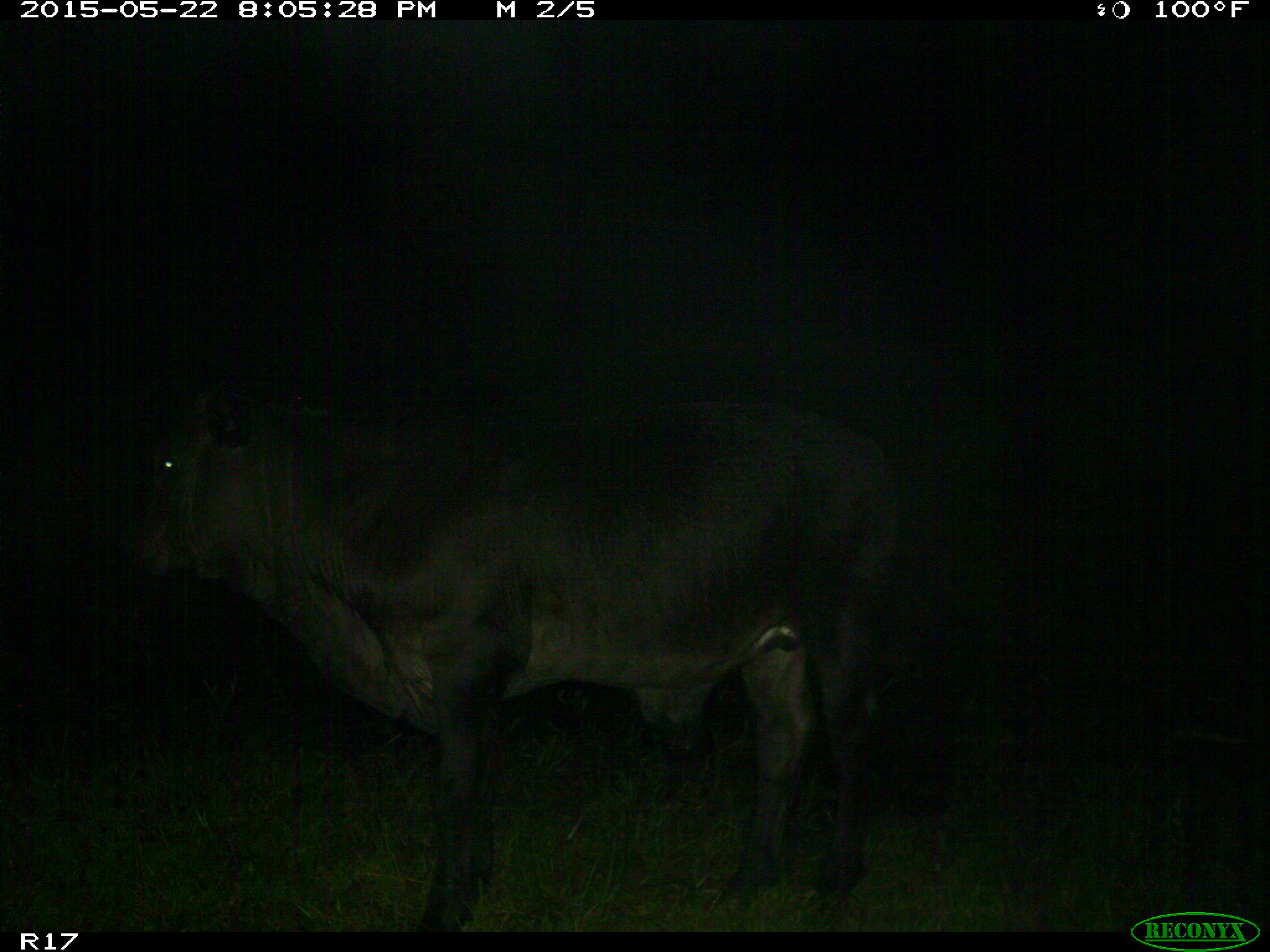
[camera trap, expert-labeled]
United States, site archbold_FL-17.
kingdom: Animalia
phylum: Chordata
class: Mammalia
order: Artiodactyla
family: Bovidae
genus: Bos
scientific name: Bos taurus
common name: domestic cow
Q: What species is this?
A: Bos taurus (domestic cow).